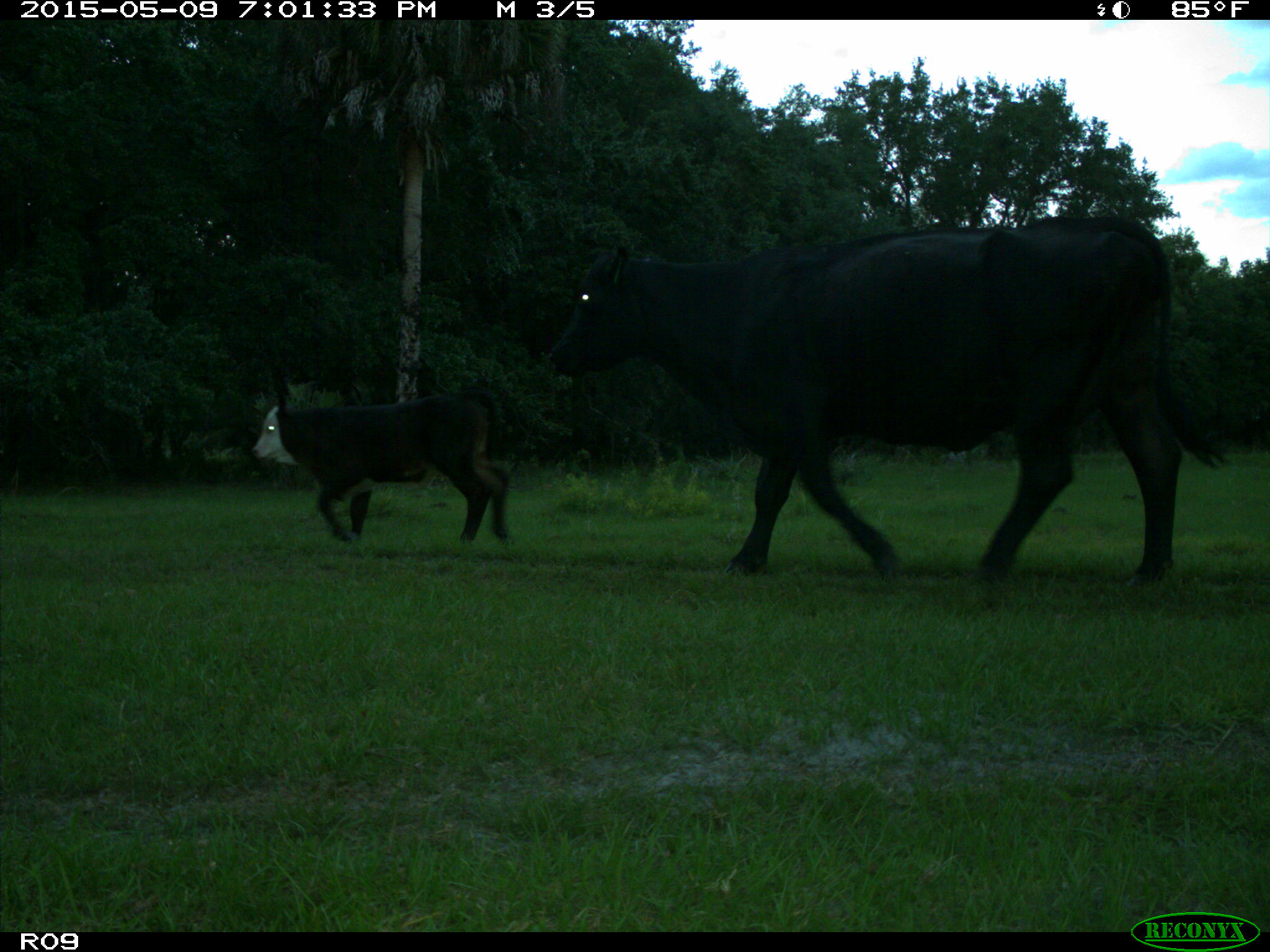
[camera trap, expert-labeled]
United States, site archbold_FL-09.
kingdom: Animalia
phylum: Chordata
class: Mammalia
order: Artiodactyla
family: Bovidae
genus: Bos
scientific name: Bos taurus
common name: domestic cow